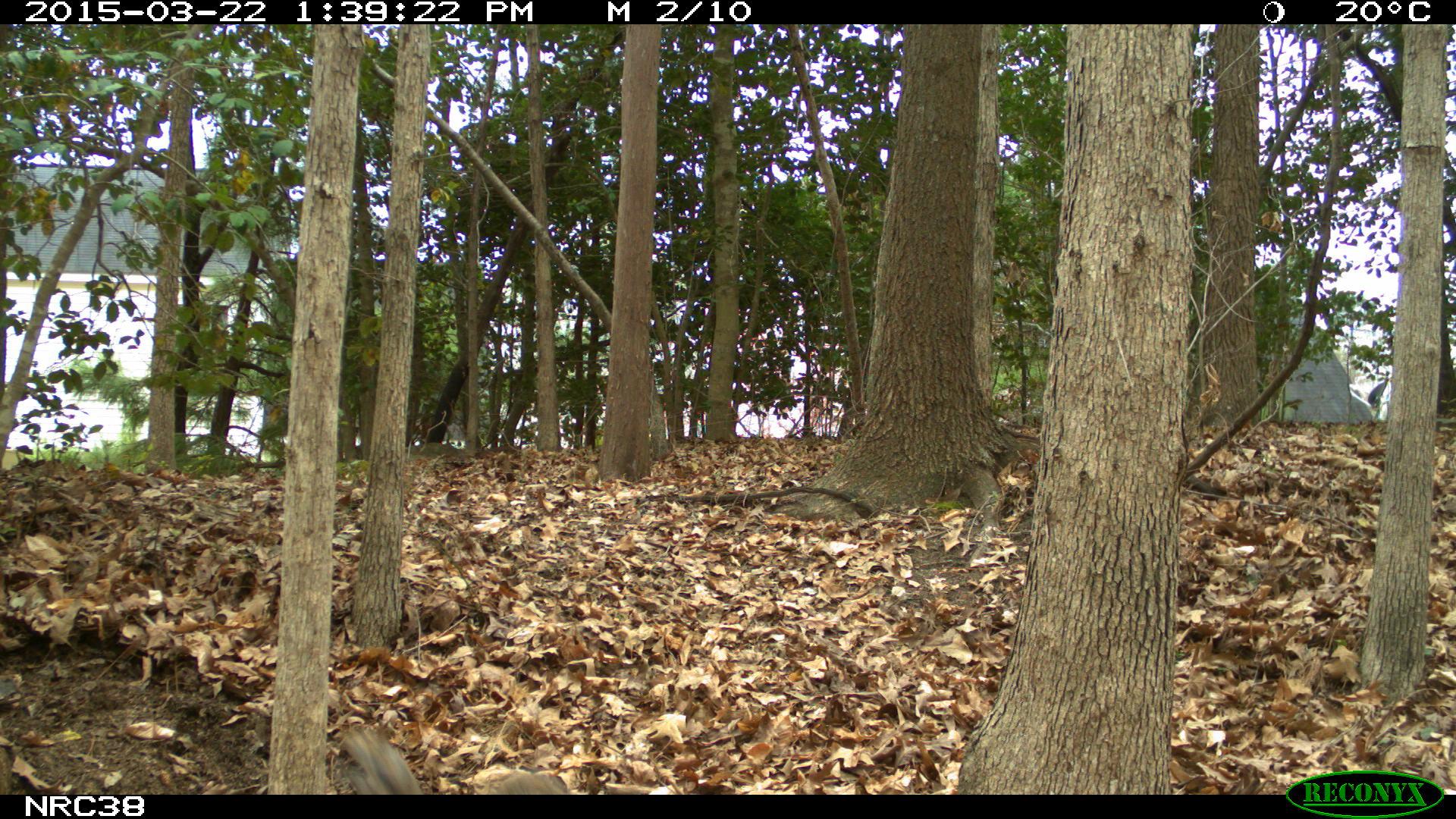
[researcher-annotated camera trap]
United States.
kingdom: Animalia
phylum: Chordata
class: Mammalia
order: Rodentia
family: Sciuridae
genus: Sciurus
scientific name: Sciurus carolinensis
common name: eastern gray squirrel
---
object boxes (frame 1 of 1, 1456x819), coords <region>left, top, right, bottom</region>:
Eastern Gray Squirrel: <region>327, 713, 427, 790</region>